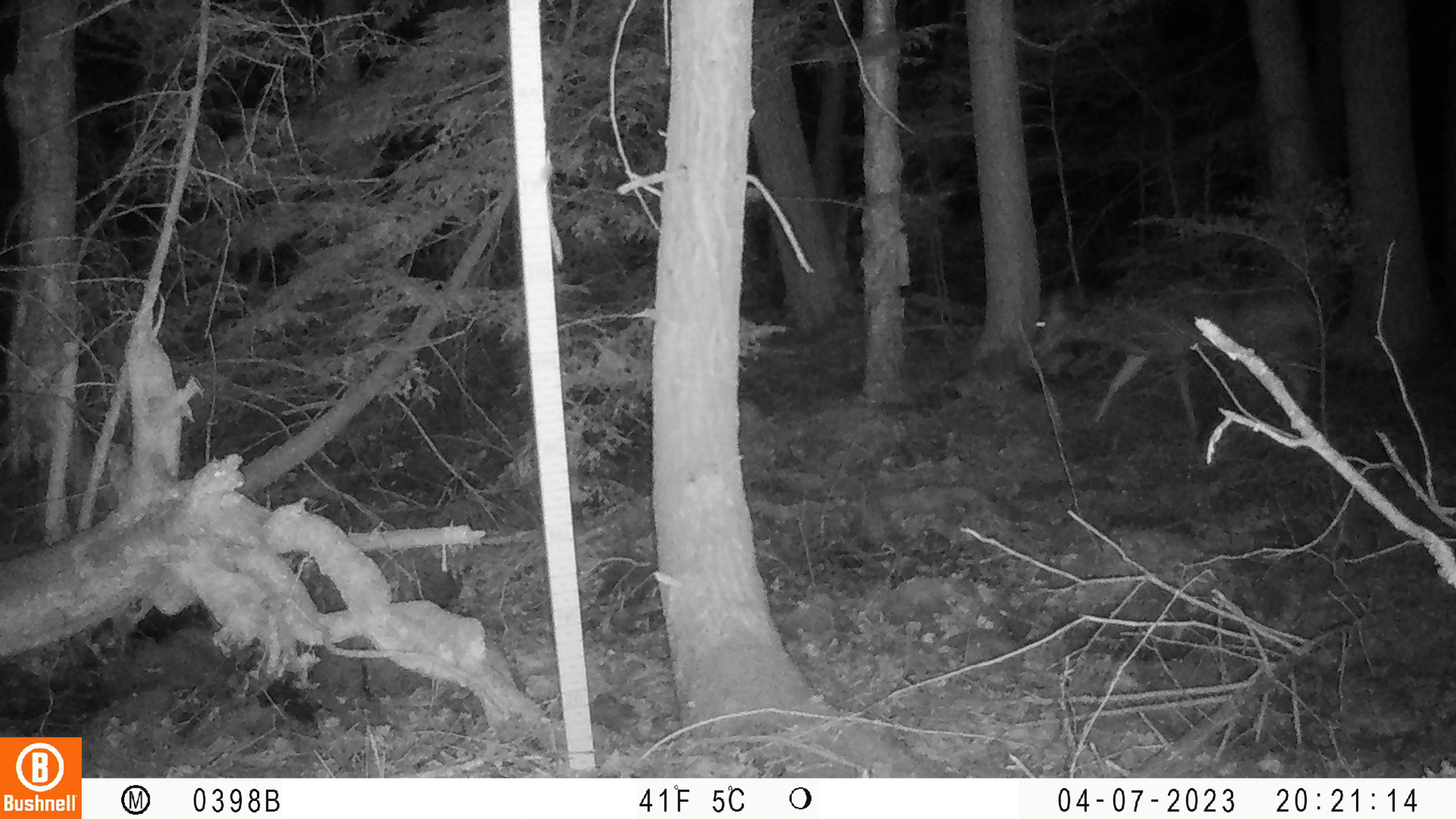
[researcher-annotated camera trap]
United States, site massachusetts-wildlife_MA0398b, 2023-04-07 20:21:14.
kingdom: Animalia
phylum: Chordata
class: Mammalia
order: Artiodactyla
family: Cervidae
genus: Odocoileus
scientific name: Odocoileus virginianus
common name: white-tailed deer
White-tailed deer (Odocoileus virginianus).